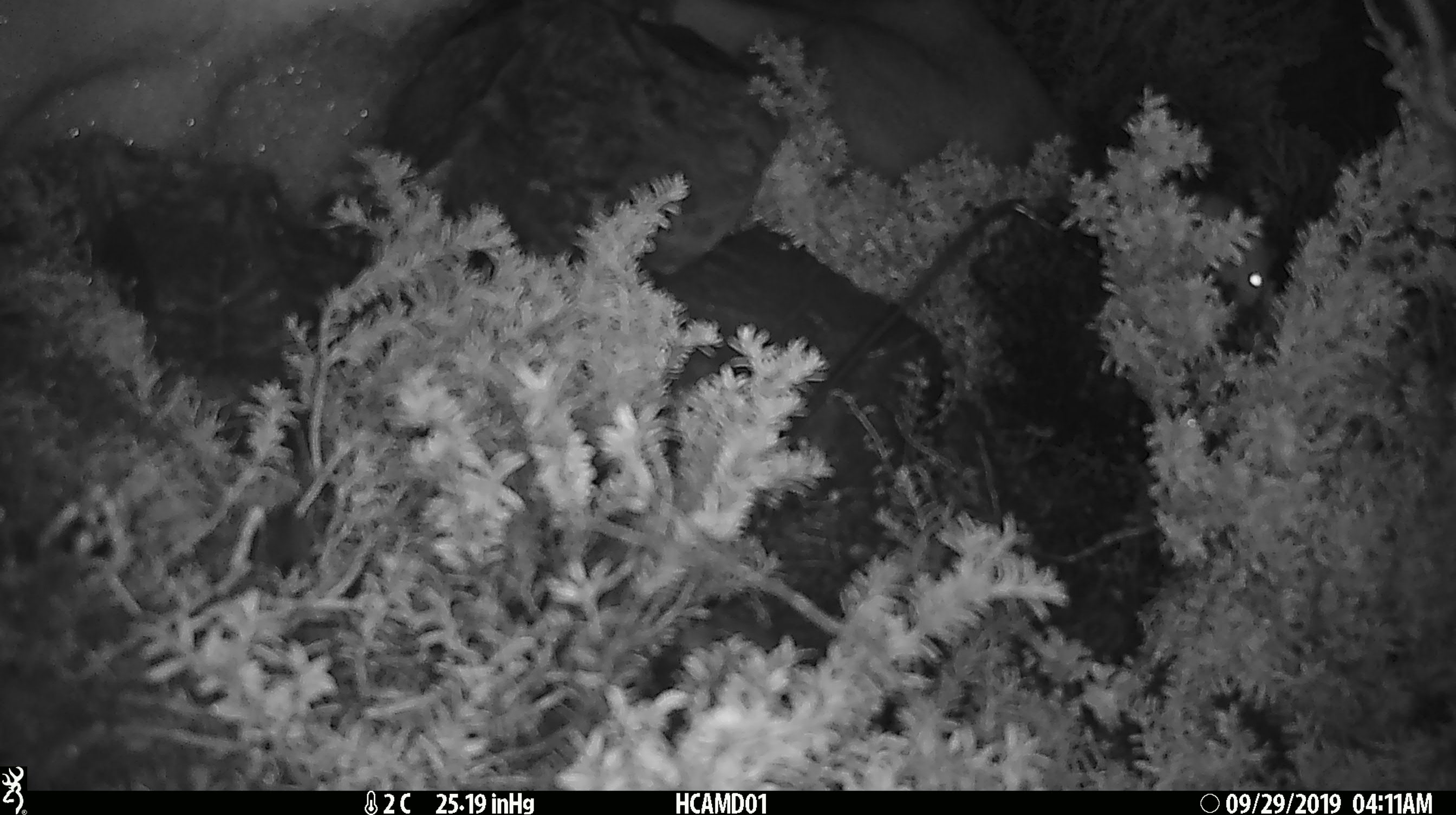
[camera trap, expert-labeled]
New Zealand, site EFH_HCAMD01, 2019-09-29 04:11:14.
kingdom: Animalia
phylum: Chordata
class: Mammalia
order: Rodentia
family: Muridae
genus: Mus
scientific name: Mus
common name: mouse